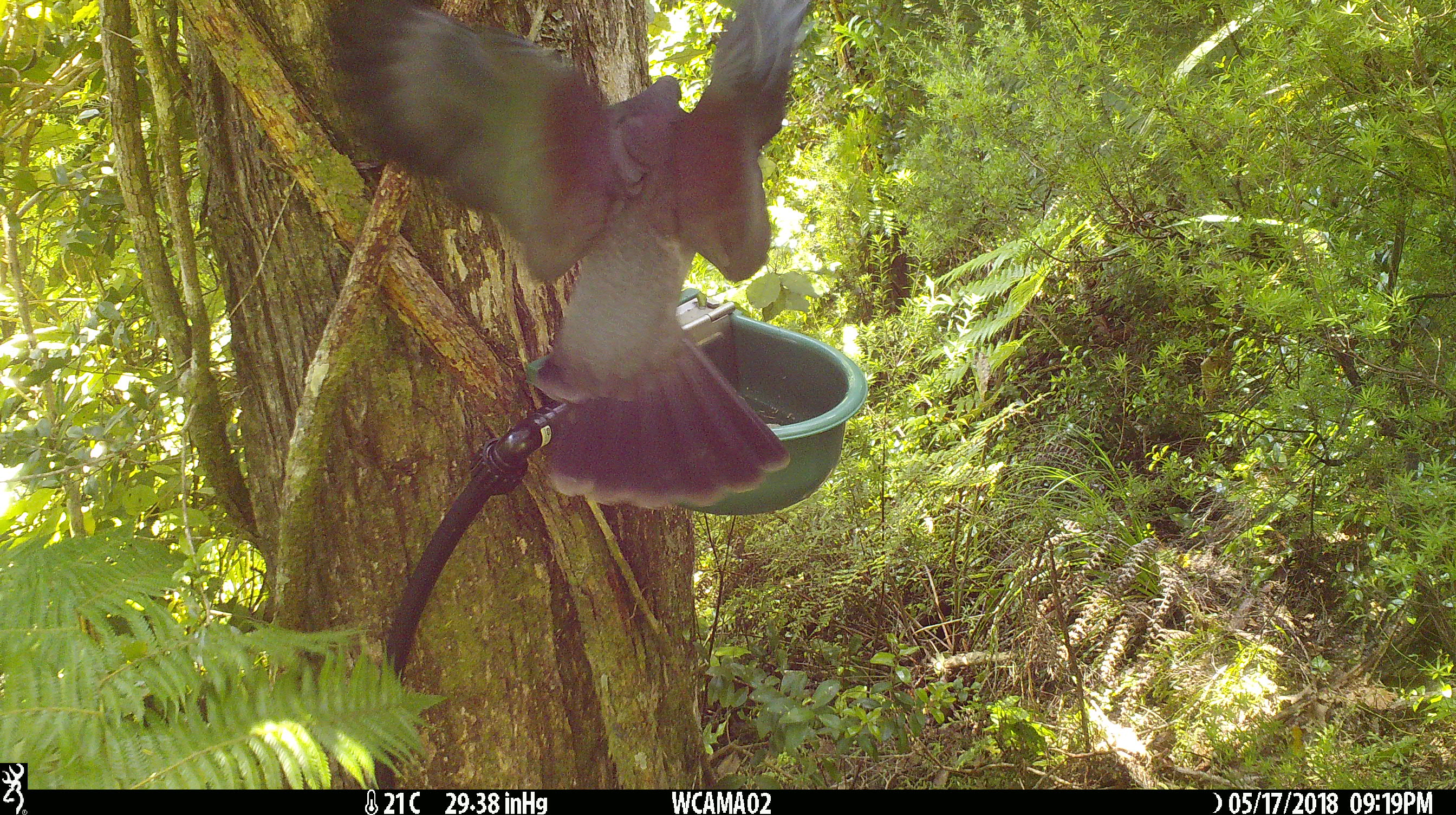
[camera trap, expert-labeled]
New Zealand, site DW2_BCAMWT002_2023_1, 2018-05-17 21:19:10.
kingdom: Animalia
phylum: Chordata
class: Aves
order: Columbiformes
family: Columbidae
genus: Hemiphaga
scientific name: Hemiphaga novaeseelandiae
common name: new zealand pigeon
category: kereru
Kereru (new zealand pigeon) (Hemiphaga novaeseelandiae).